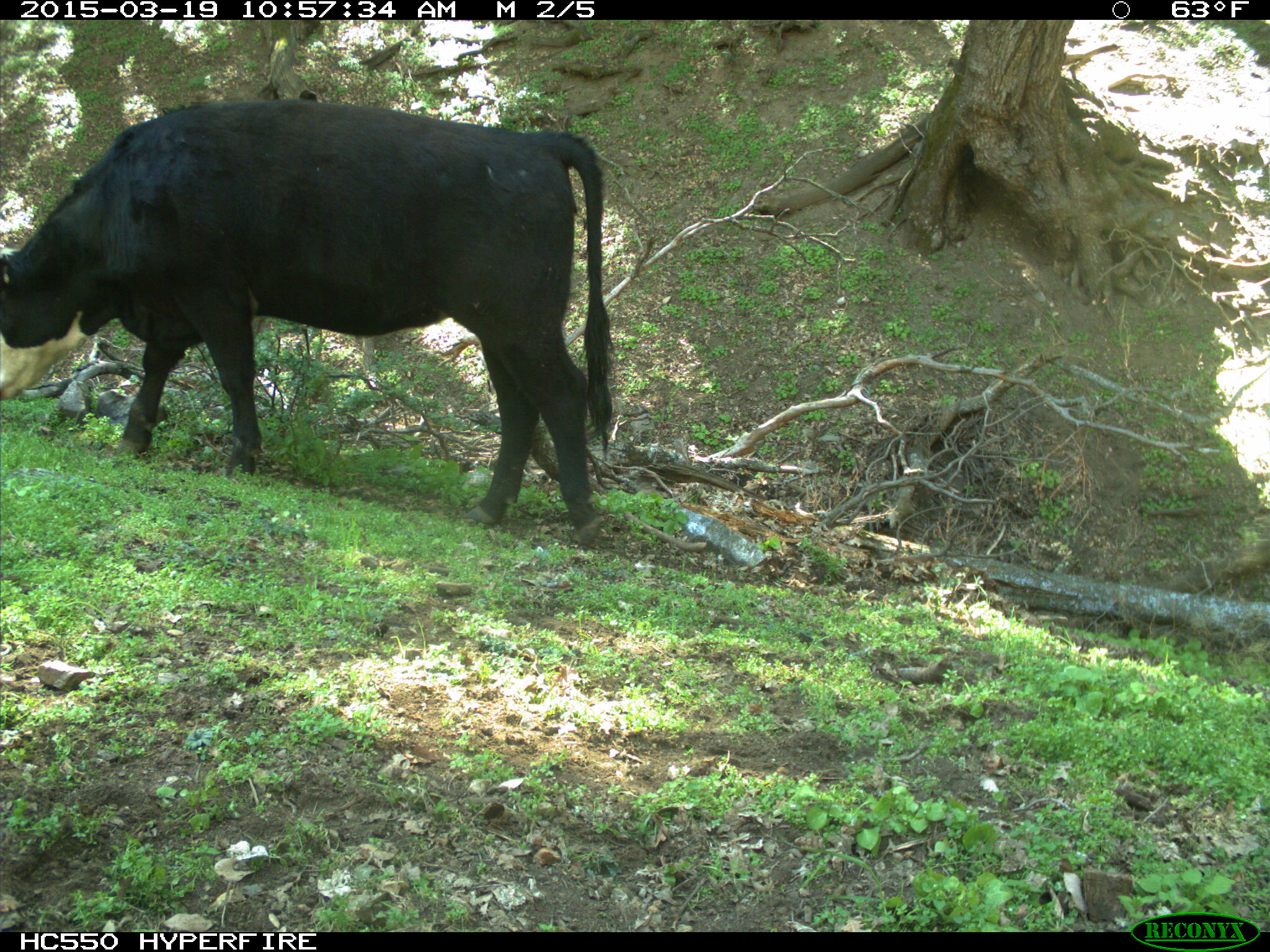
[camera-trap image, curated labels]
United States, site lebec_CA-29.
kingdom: Animalia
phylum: Chordata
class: Mammalia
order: Artiodactyla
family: Bovidae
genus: Bos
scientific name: Bos taurus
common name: domestic cow